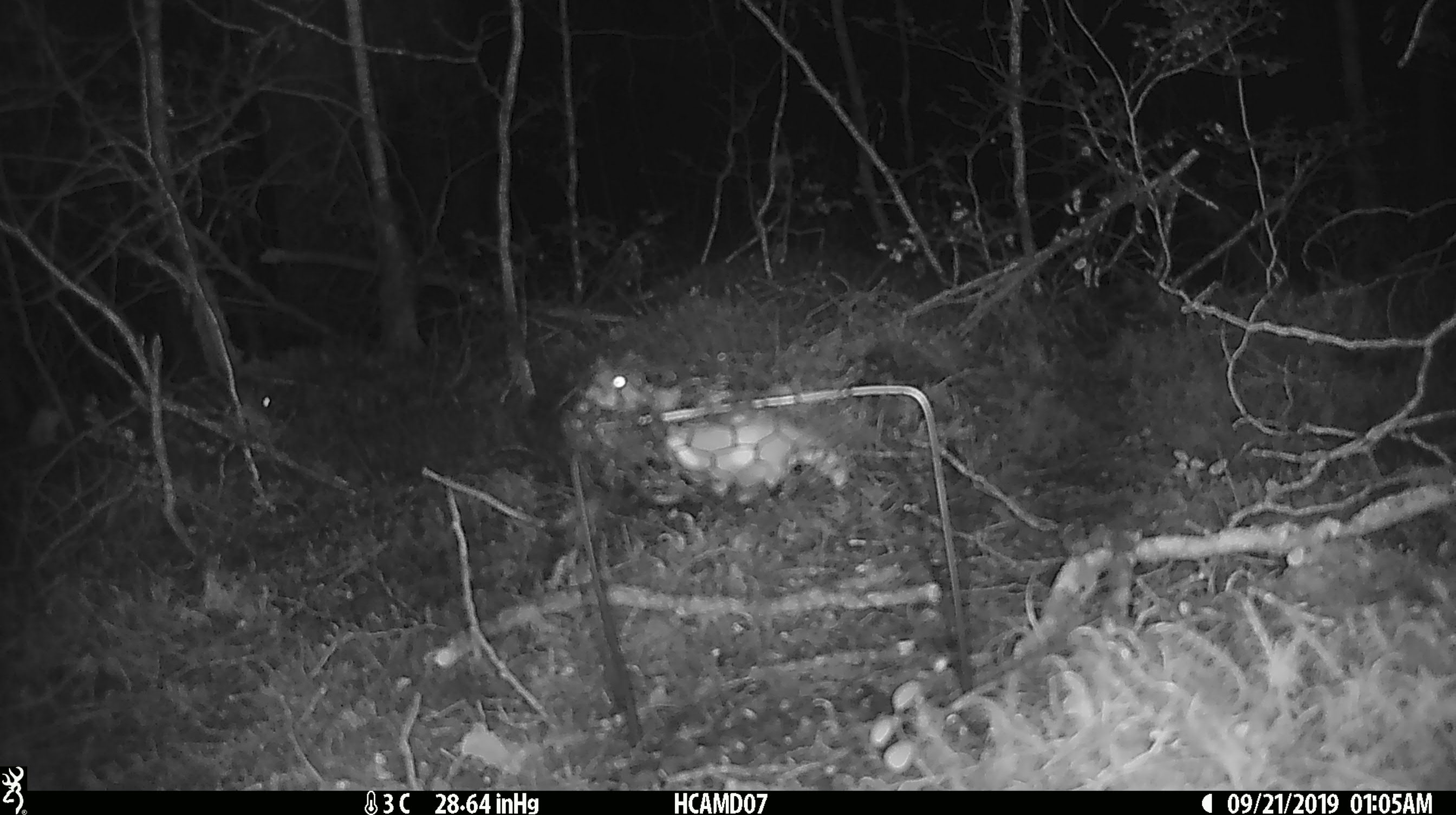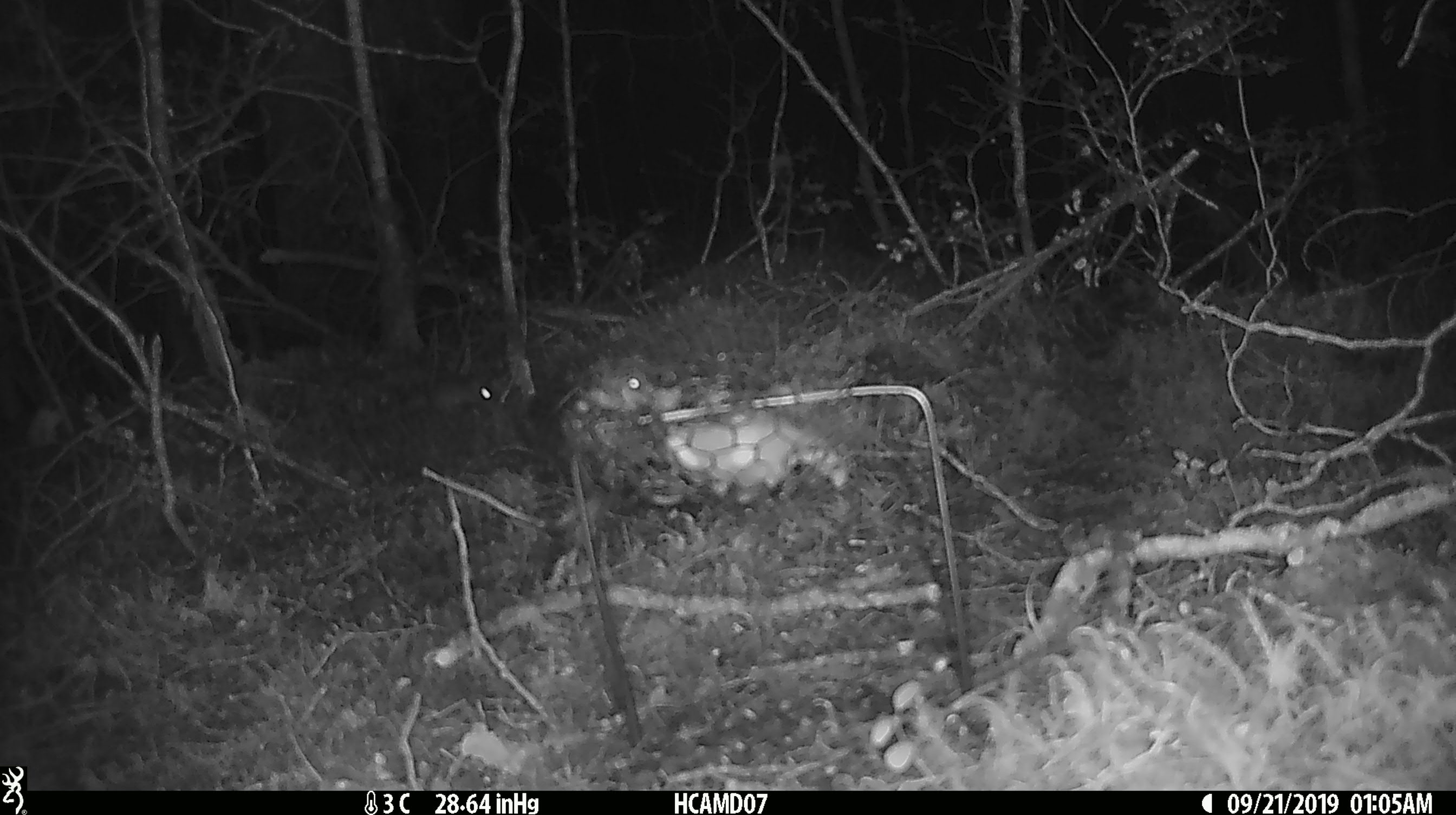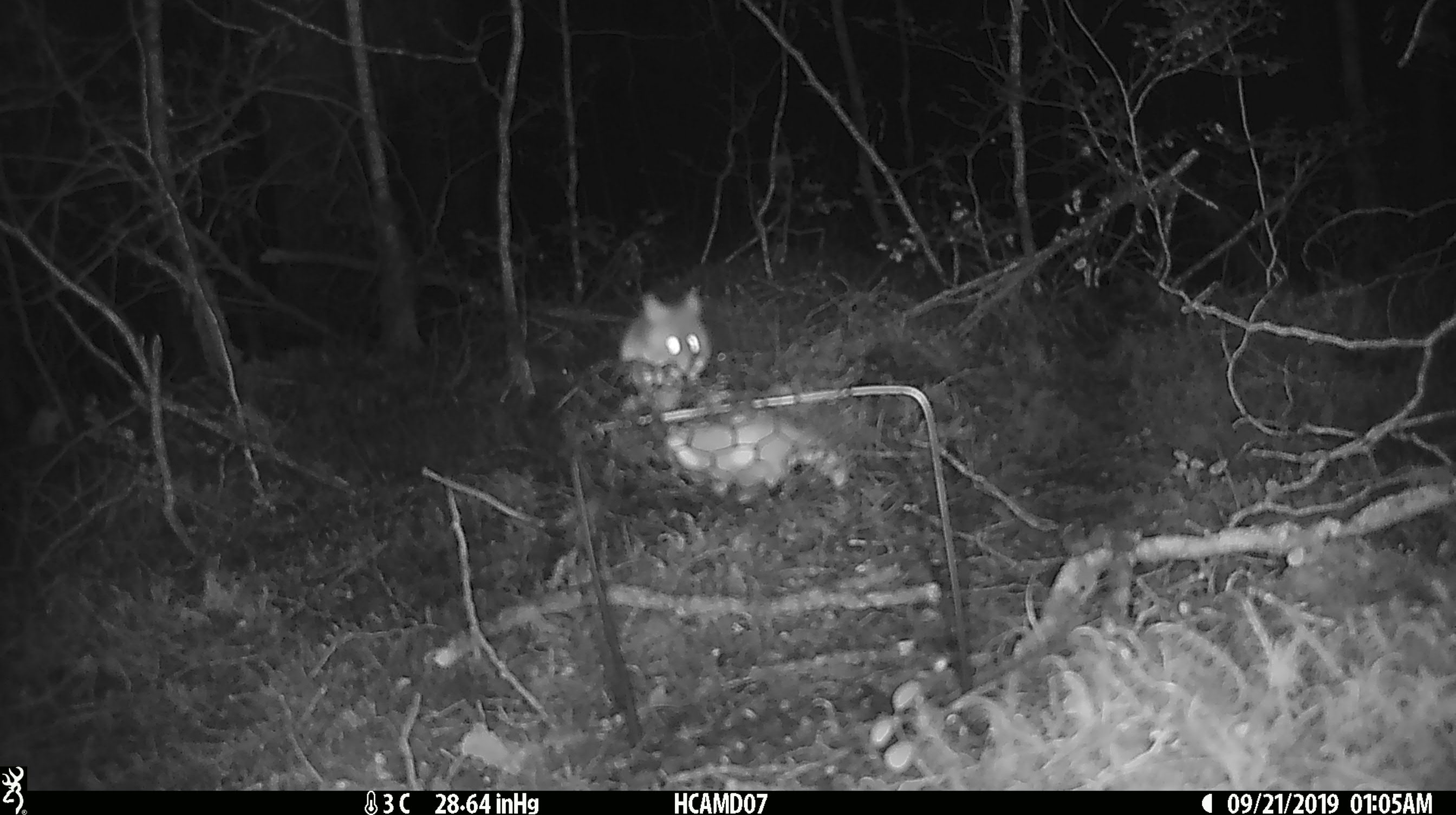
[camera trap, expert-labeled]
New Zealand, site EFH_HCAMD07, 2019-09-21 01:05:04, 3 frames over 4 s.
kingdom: Animalia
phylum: Chordata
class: Mammalia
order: Rodentia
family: Muridae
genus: Mus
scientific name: Mus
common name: mouse